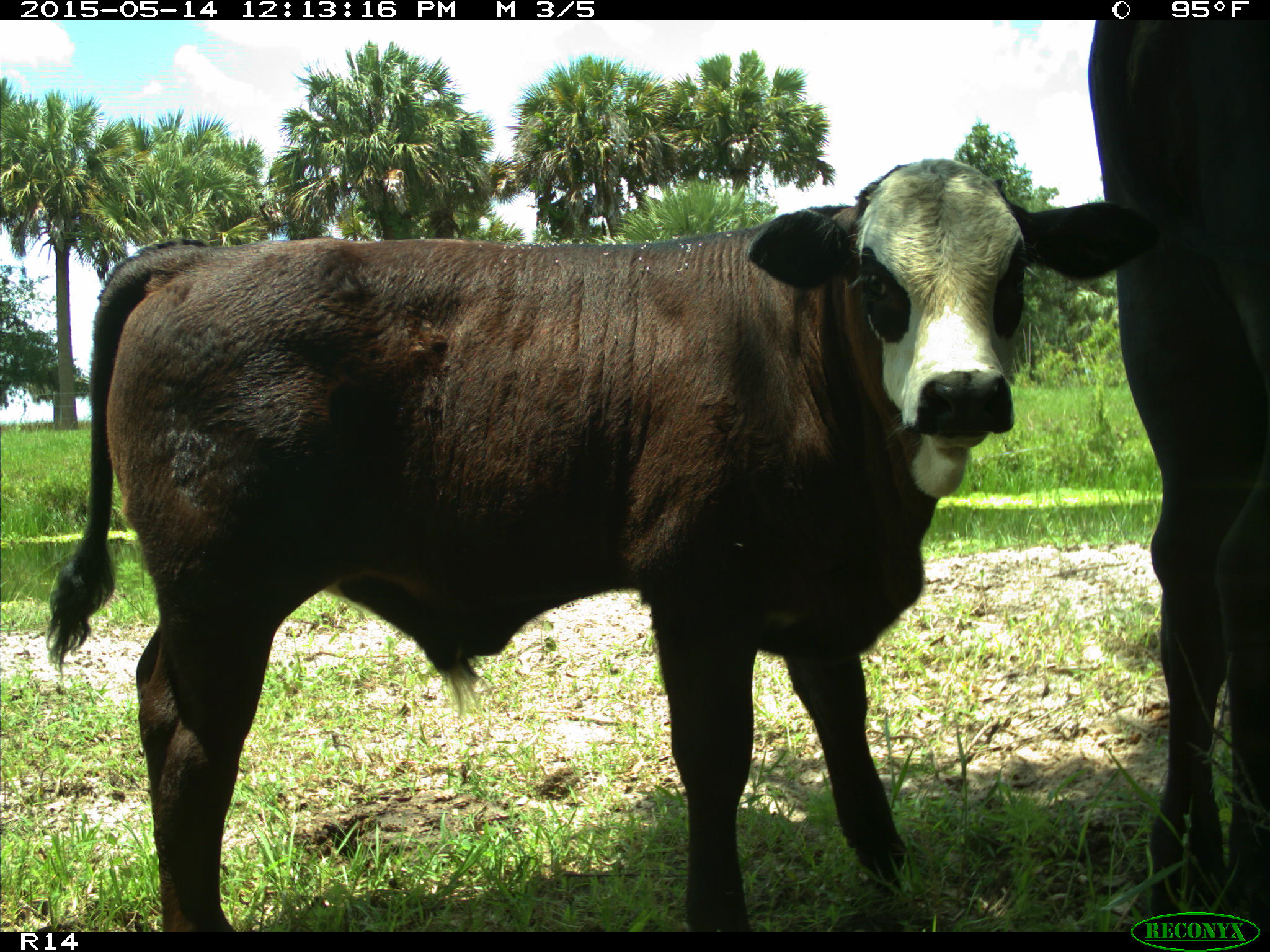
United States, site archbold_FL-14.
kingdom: Animalia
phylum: Chordata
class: Mammalia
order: Artiodactyla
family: Bovidae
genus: Bos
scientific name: Bos taurus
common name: domestic cow